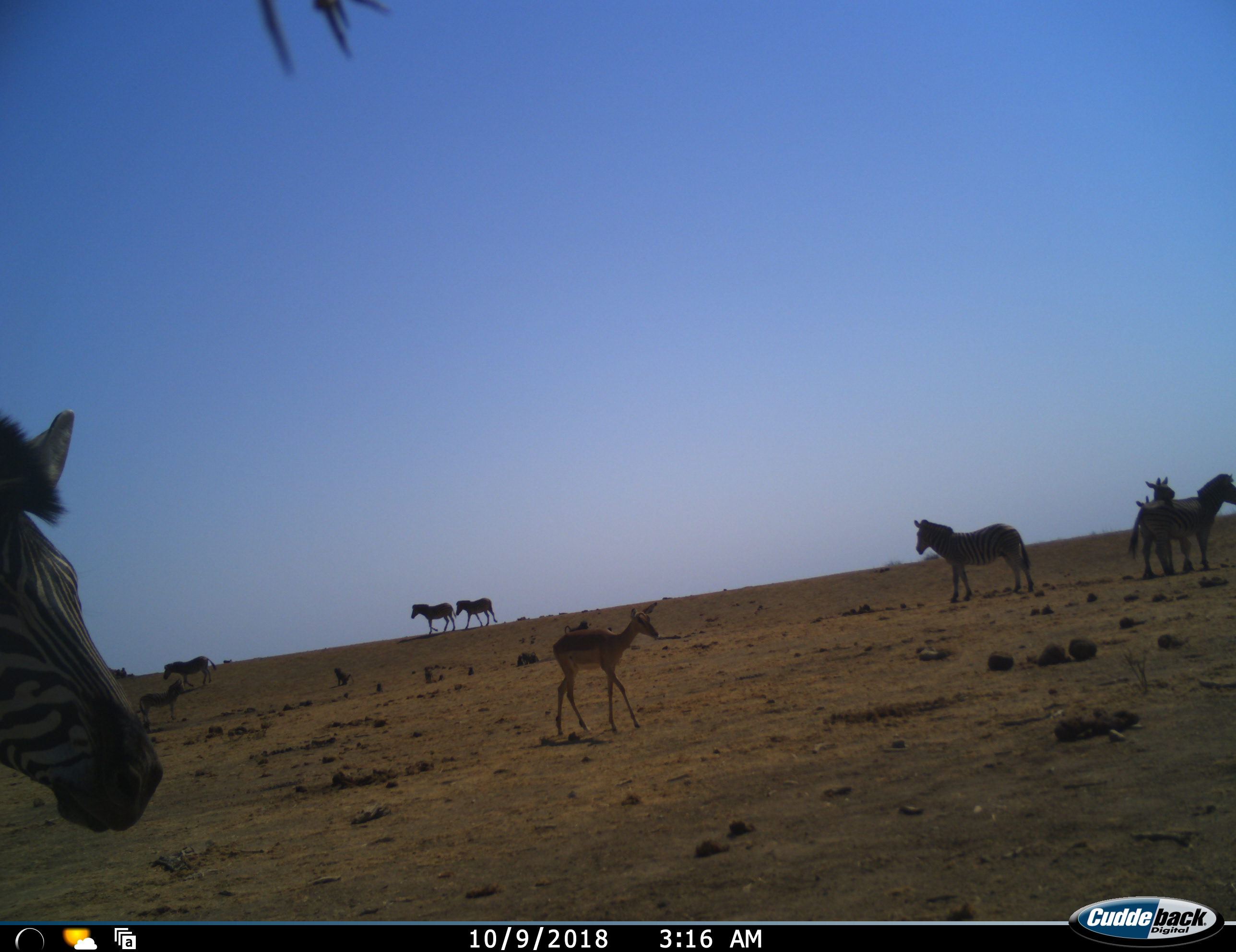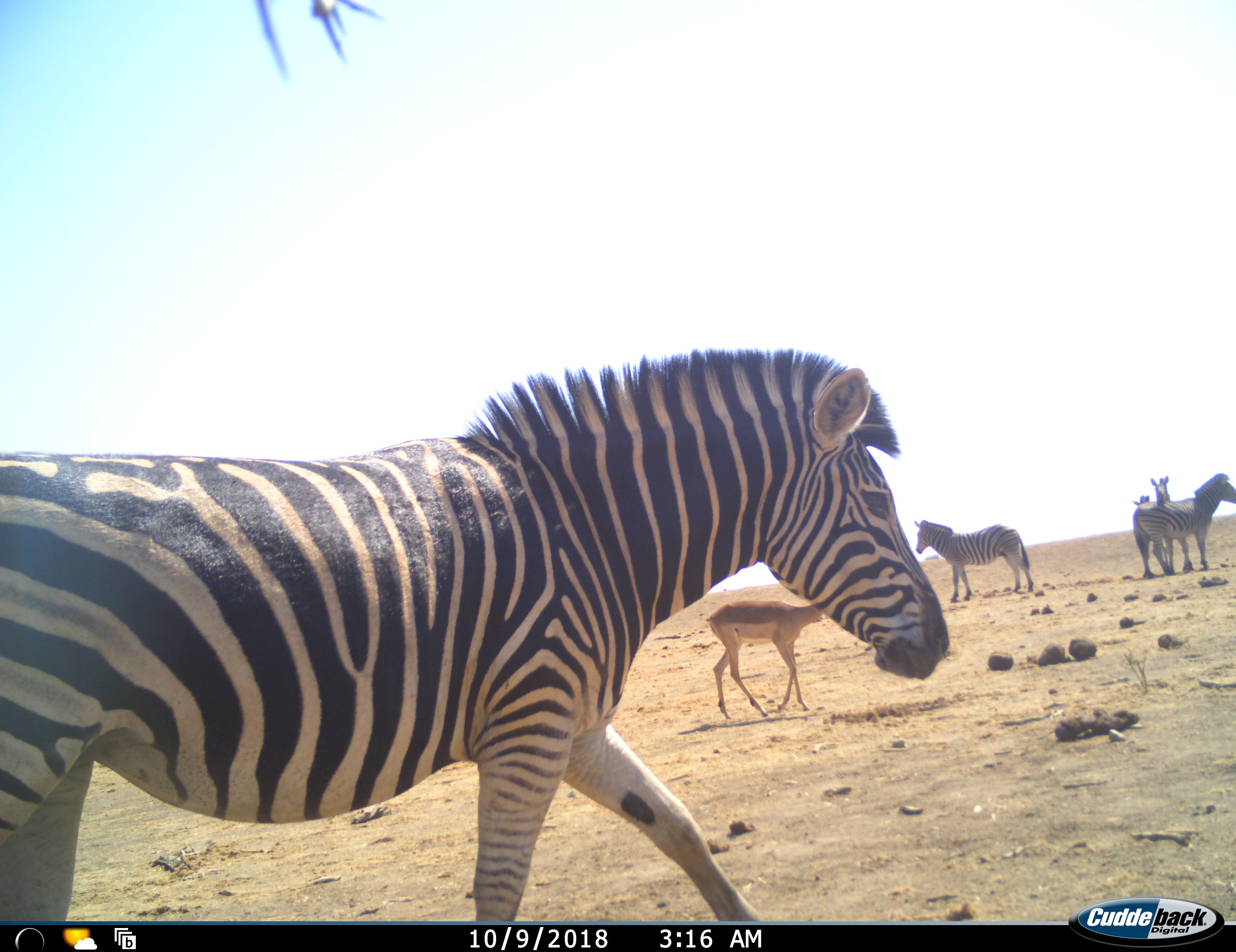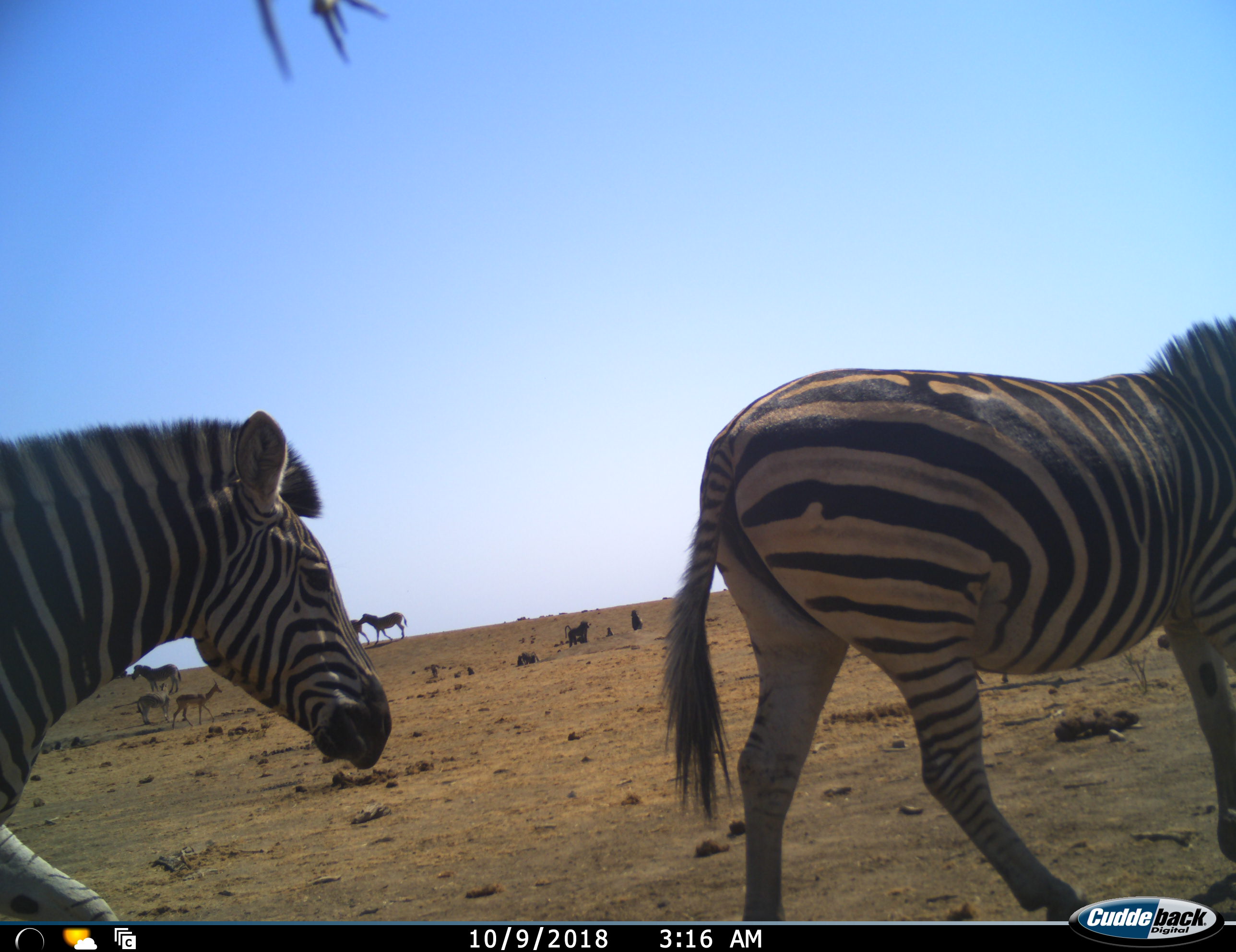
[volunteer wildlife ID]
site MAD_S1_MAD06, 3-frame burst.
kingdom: Animalia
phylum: Chordata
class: Mammalia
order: Primates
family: Cercopithecidae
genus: Papio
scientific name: Papio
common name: baboon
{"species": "baboon (Papio)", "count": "3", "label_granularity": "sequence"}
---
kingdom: Animalia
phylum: Chordata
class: Mammalia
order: Artiodactyla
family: Bovidae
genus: Aepyceros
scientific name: Aepyceros melampus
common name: impala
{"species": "impala (Aepyceros melampus)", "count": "2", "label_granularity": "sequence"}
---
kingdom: Animalia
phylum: Chordata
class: Mammalia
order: Perissodactyla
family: Equidae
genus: Equus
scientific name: Equus quagga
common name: plains zebra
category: zebraplains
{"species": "zebraplains (plains zebra) (Equus quagga)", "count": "9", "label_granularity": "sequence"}